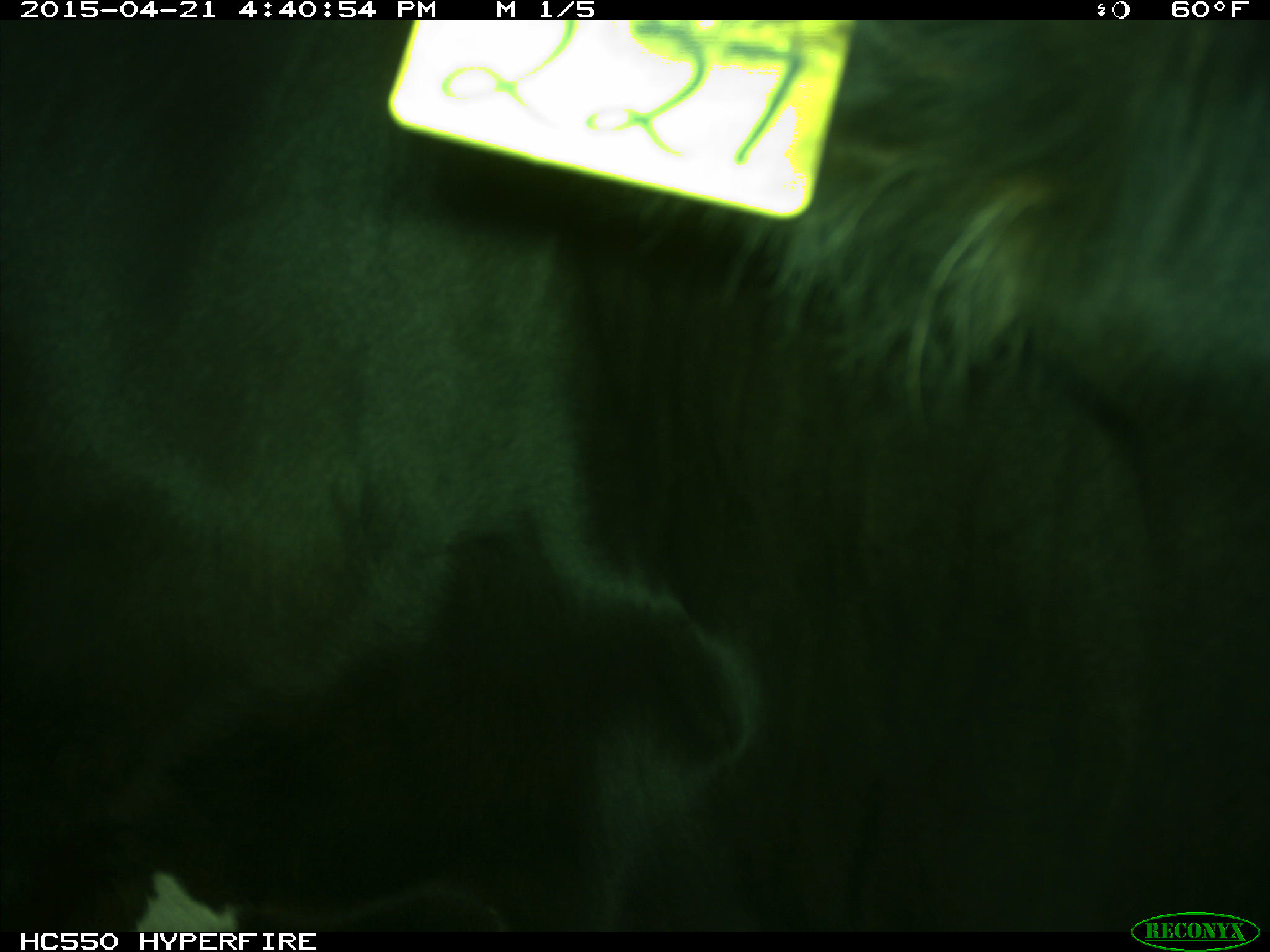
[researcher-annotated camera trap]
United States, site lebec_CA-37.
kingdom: Animalia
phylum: Chordata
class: Mammalia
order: Artiodactyla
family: Bovidae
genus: Bos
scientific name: Bos taurus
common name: domestic cow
Bos taurus (domestic cow).